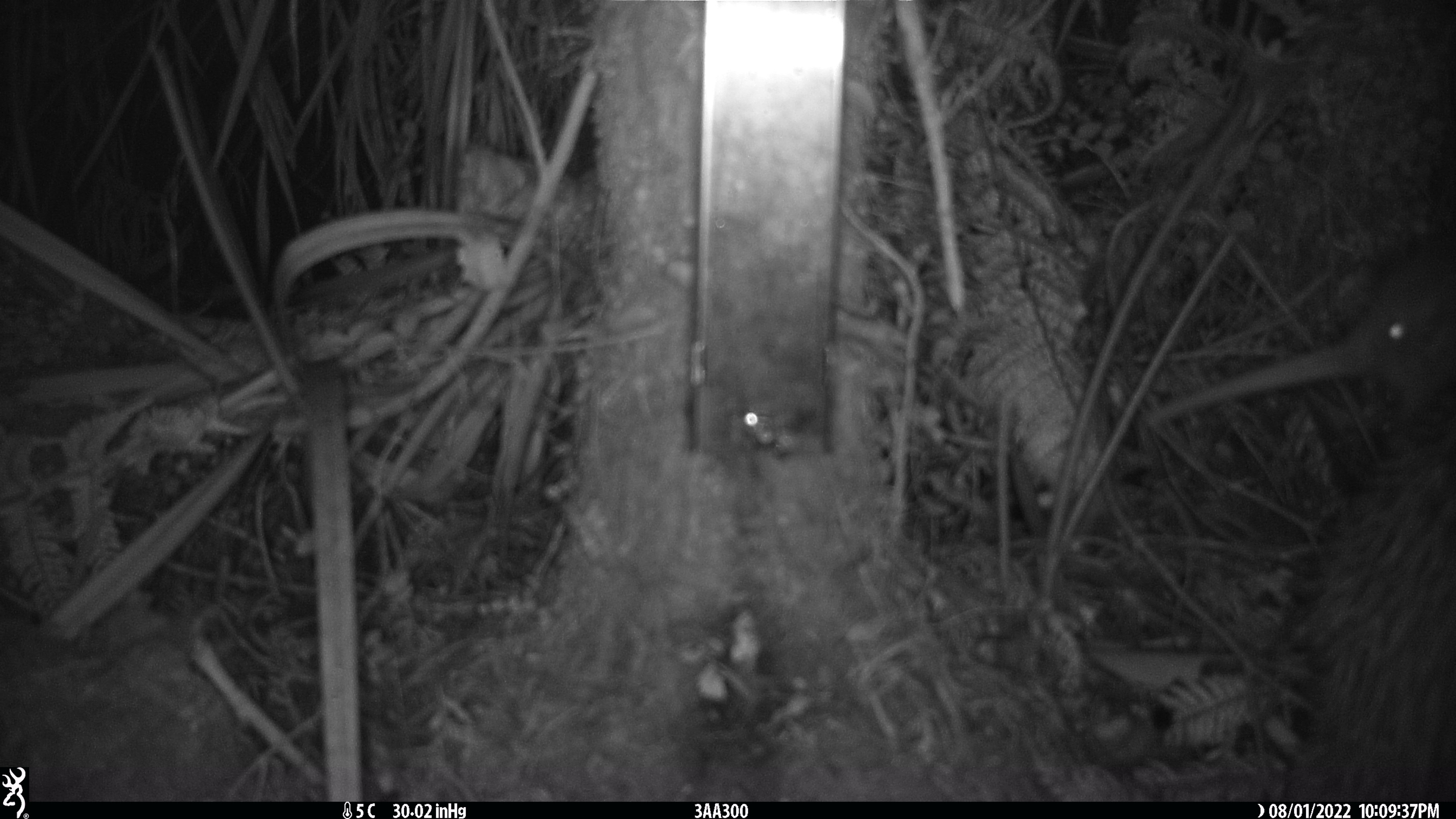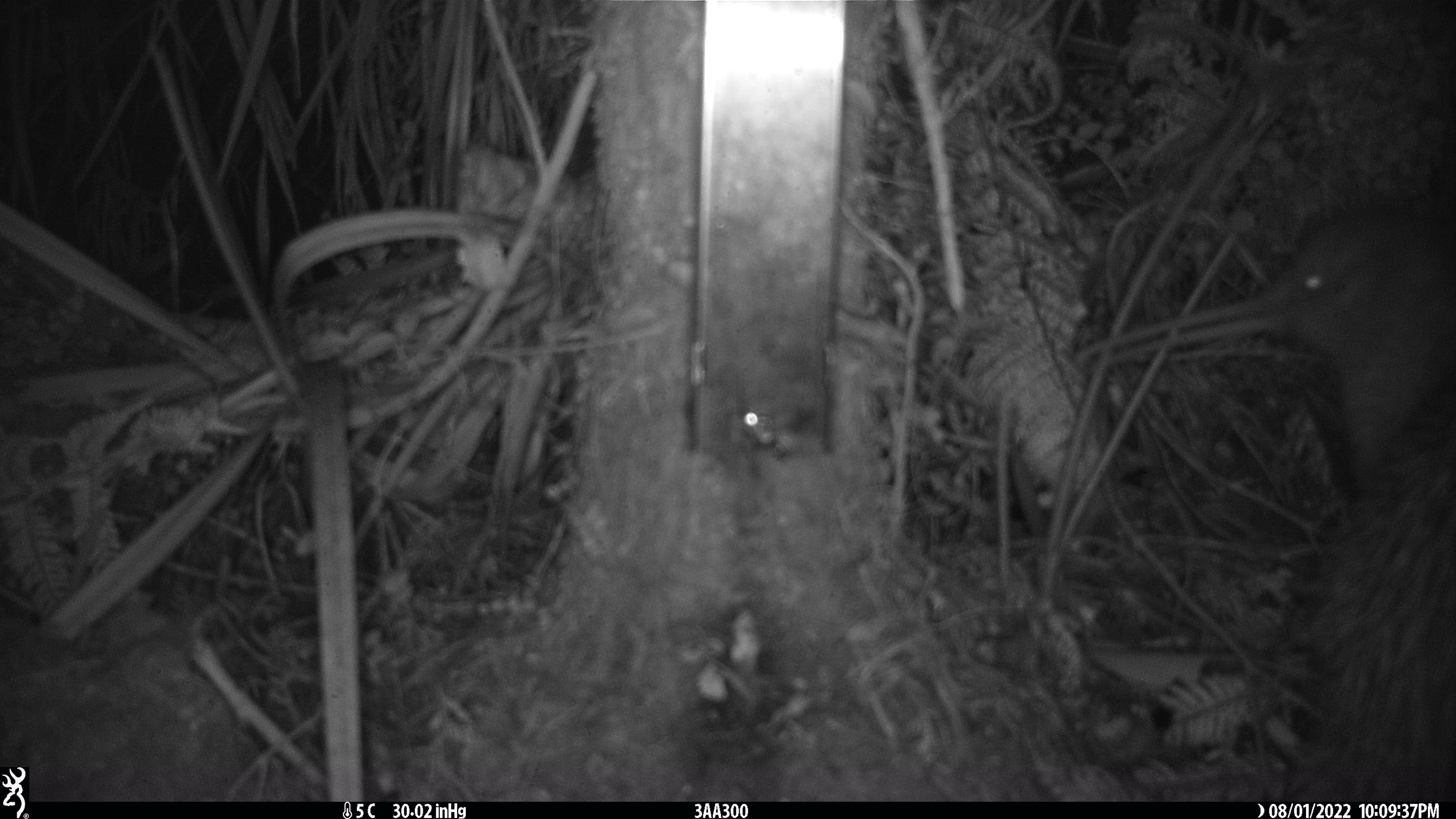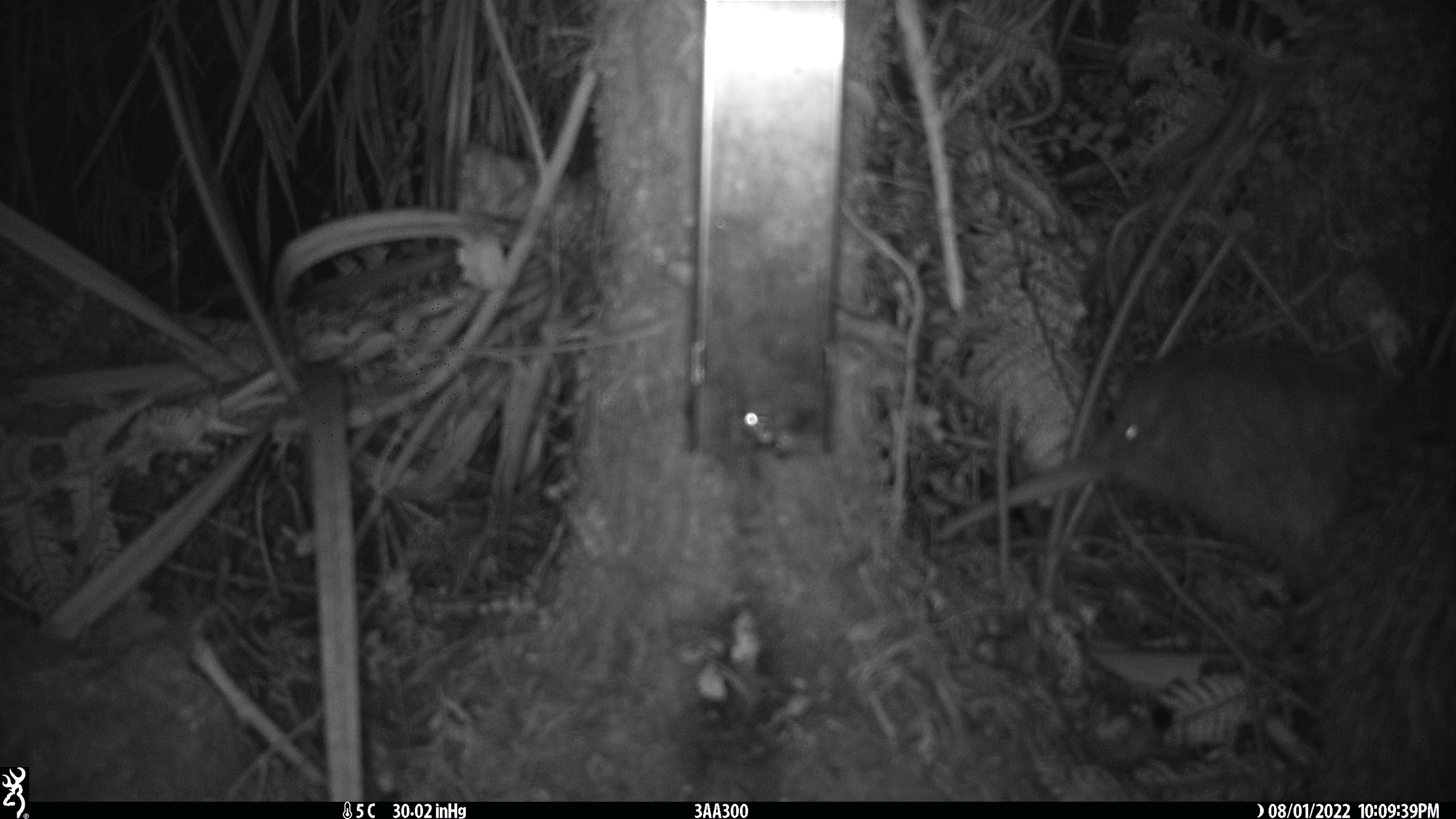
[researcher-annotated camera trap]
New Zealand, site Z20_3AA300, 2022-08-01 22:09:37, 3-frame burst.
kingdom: Animalia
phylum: Chordata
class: Aves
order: Apterygiformes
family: Apterygidae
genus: Apteryx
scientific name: Apteryx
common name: kiwi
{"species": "kiwi (Apteryx)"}